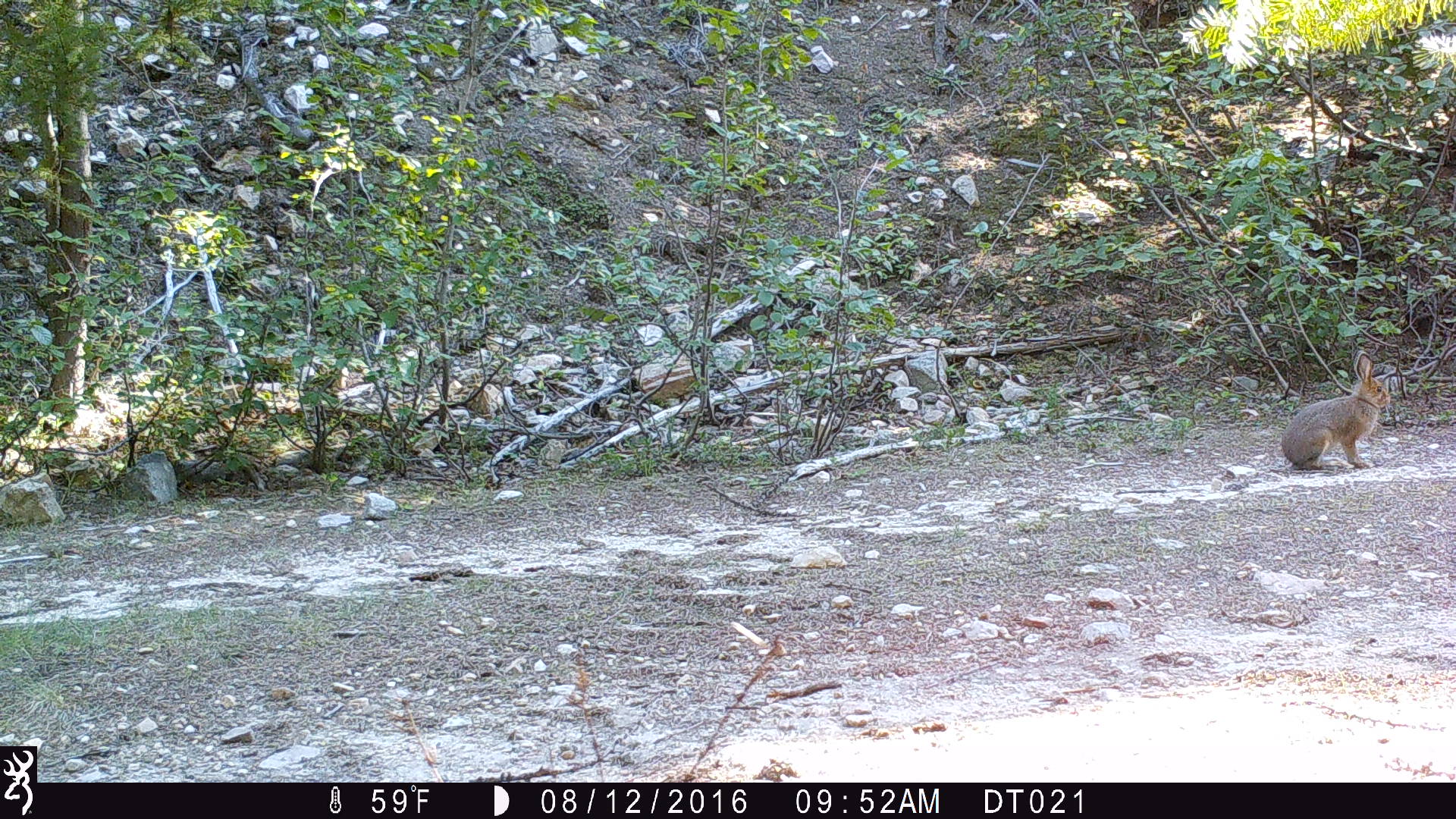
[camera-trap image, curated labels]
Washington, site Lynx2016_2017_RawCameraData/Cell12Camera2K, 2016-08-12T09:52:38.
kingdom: Animalia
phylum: Chordata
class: Mammalia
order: Lagomorpha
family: Leporidae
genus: Lepus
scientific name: Lepus americanus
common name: snowshoe hare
Lepus americanus (snowshoe hare). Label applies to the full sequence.